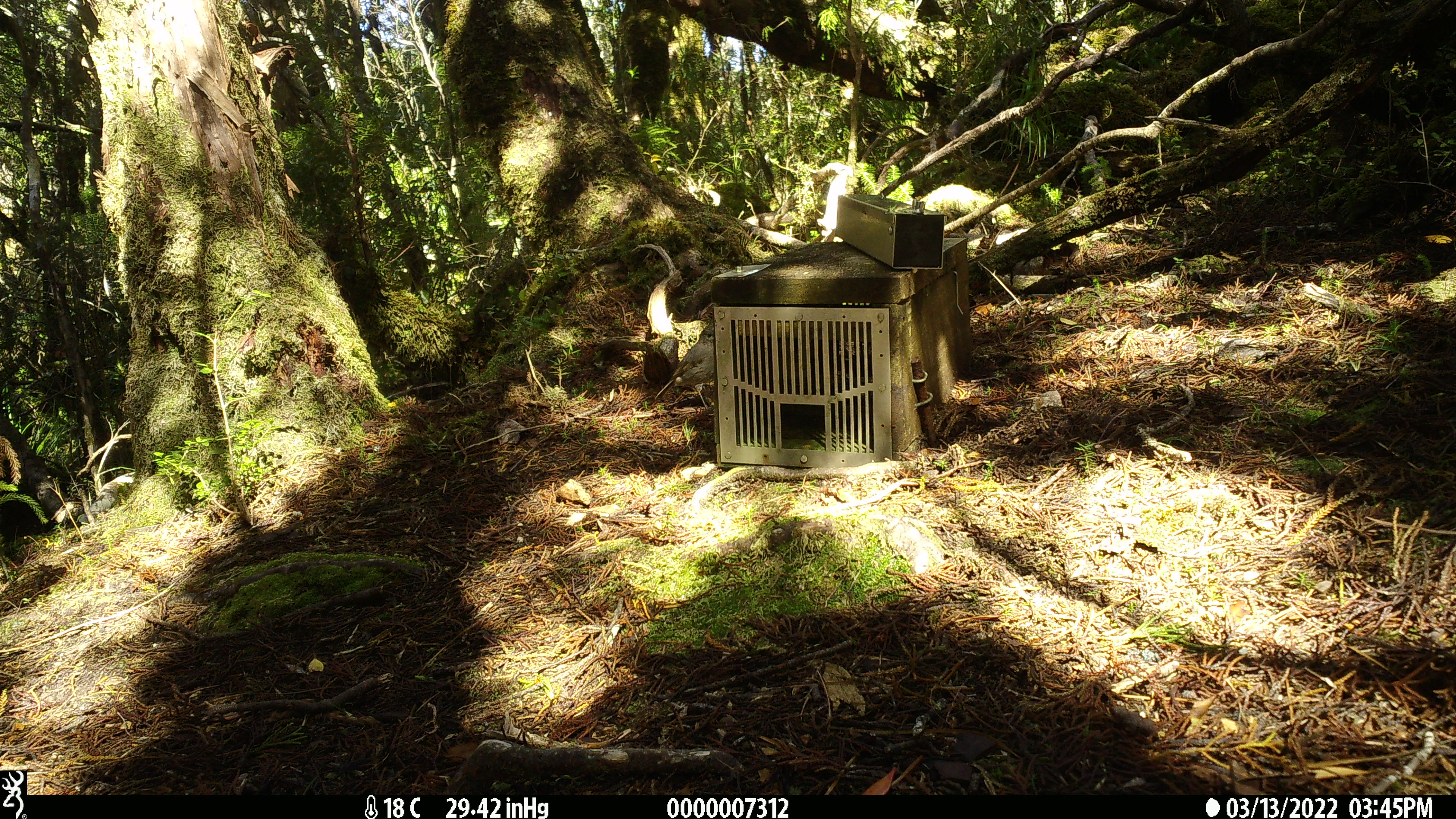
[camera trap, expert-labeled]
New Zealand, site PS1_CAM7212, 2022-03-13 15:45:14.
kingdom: Animalia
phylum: Chordata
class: Aves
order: Passeriformes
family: Petroicidae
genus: Petroica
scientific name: Petroica australis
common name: new zealand robin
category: robin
Robin (new zealand robin) (Petroica australis).